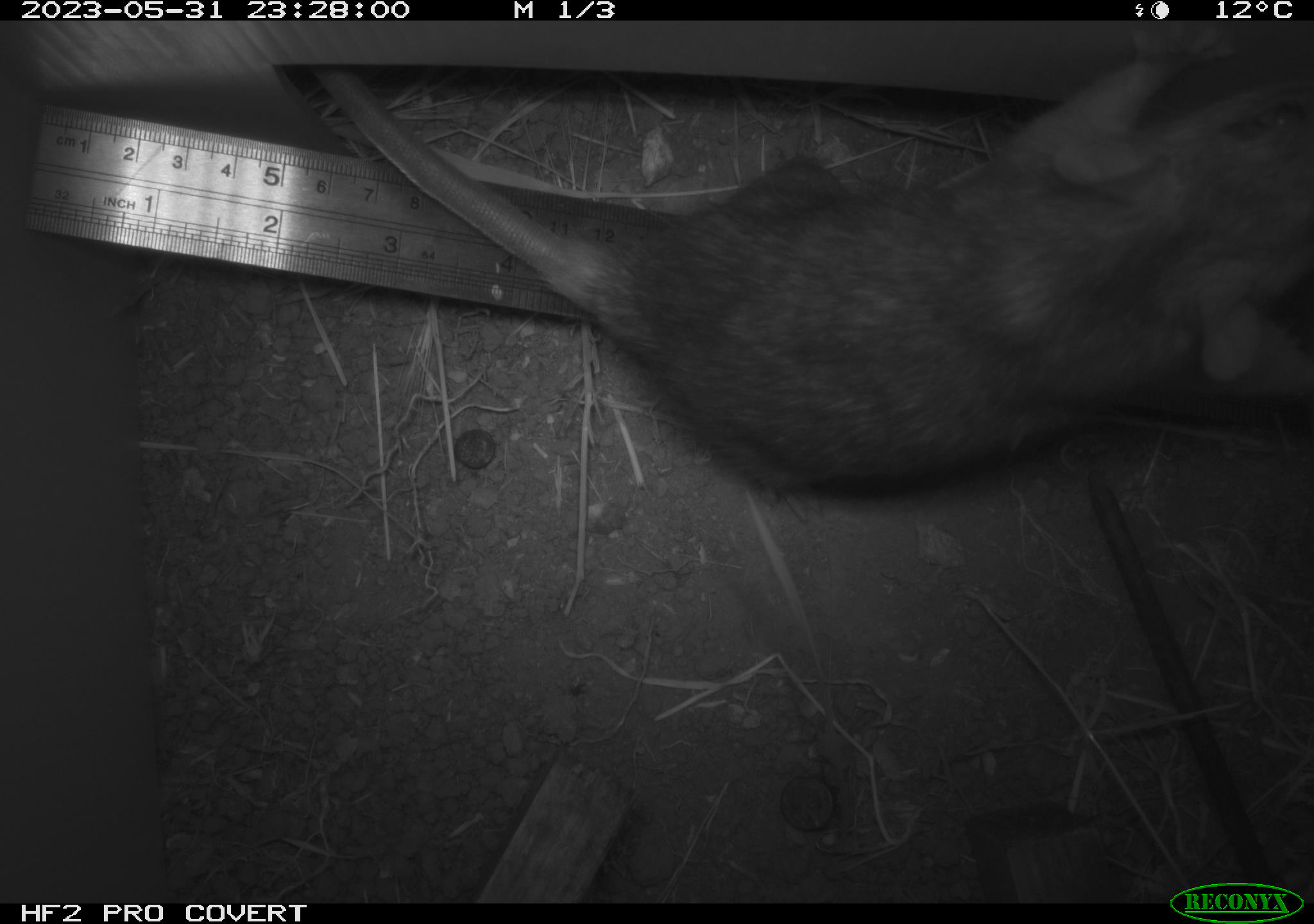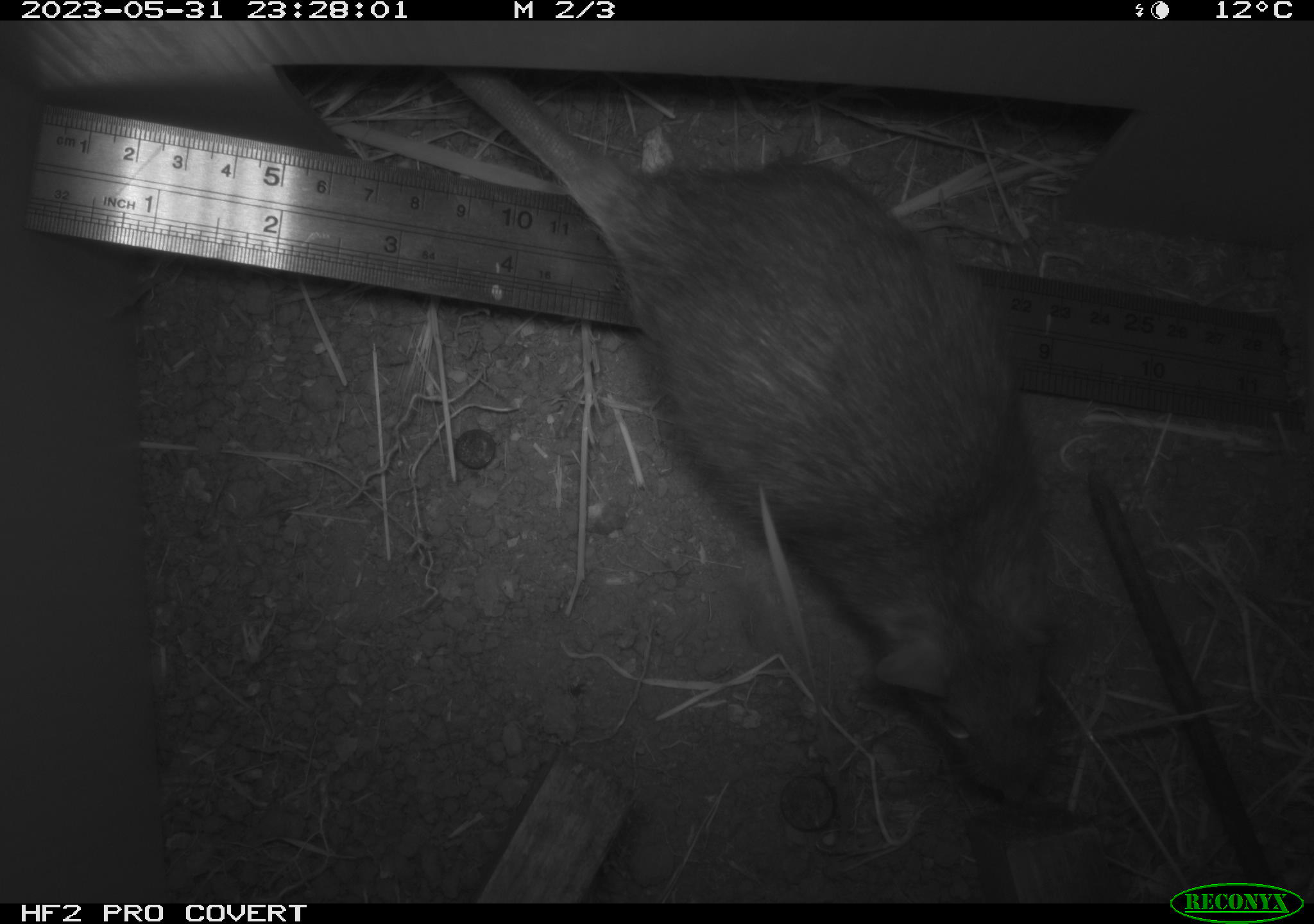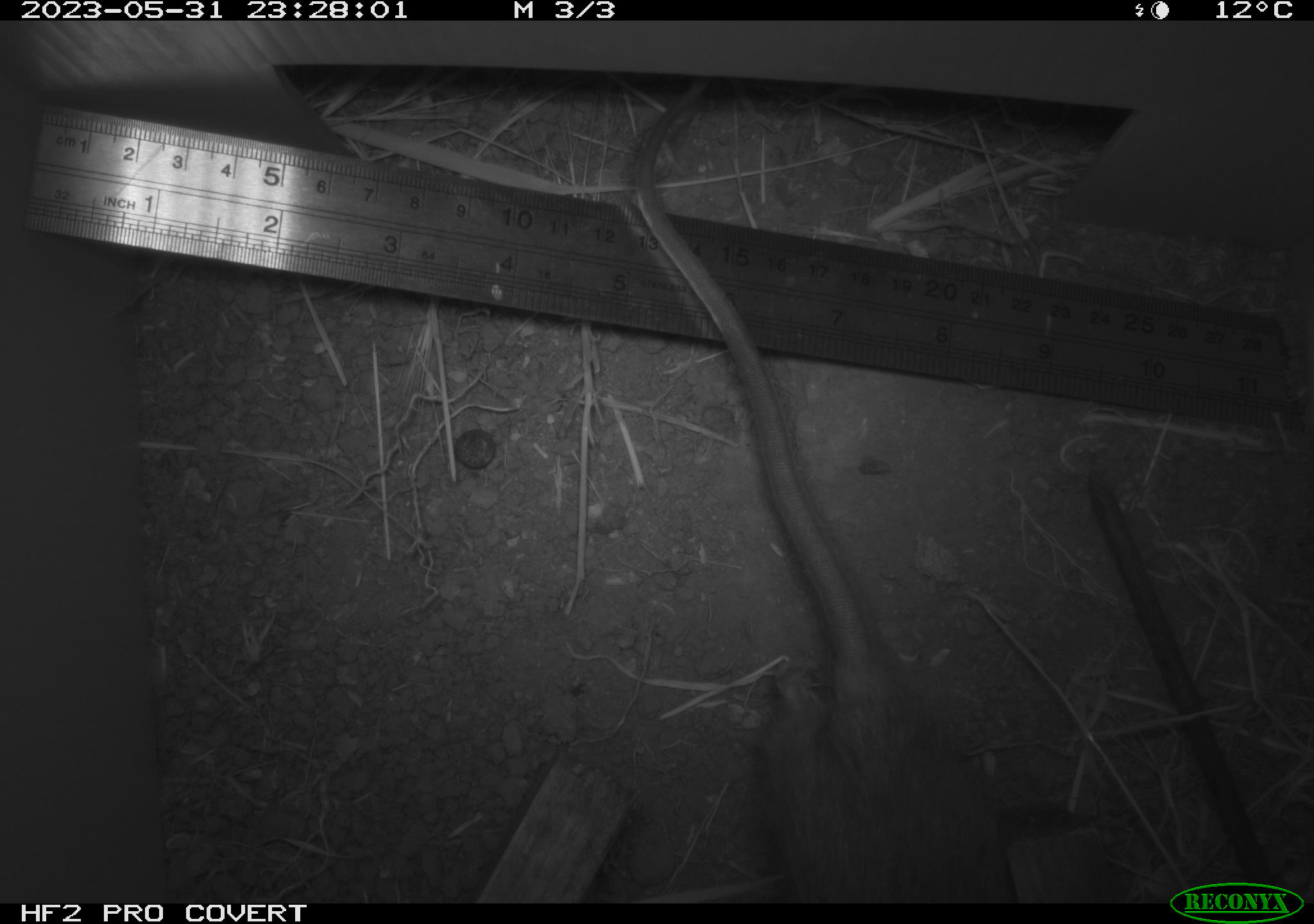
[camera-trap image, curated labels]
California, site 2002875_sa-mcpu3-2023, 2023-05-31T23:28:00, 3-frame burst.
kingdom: Animalia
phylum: Chordata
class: Mammalia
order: Rodentia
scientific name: Rodentia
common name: mouse species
Mouse species (Rodentia).